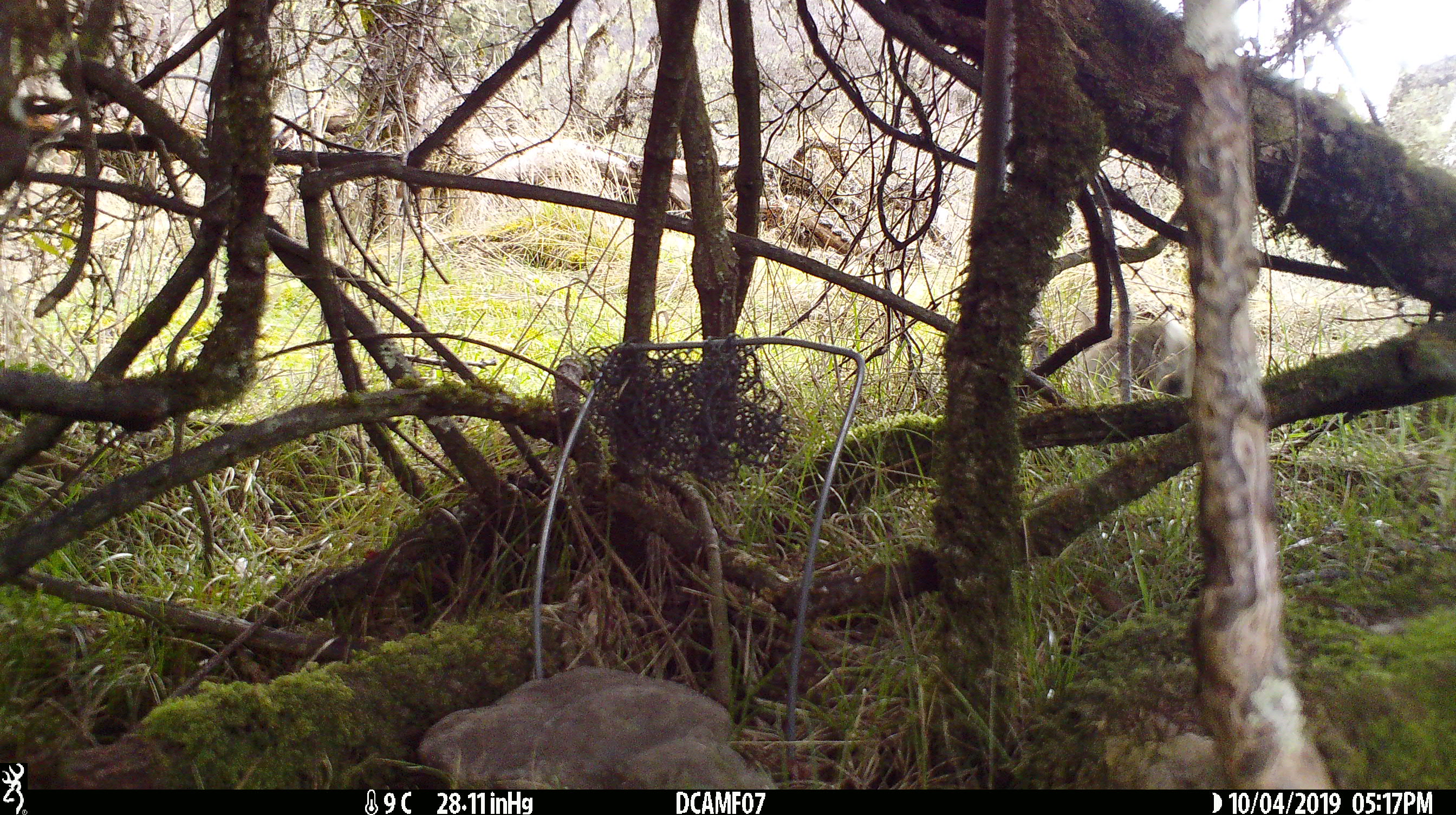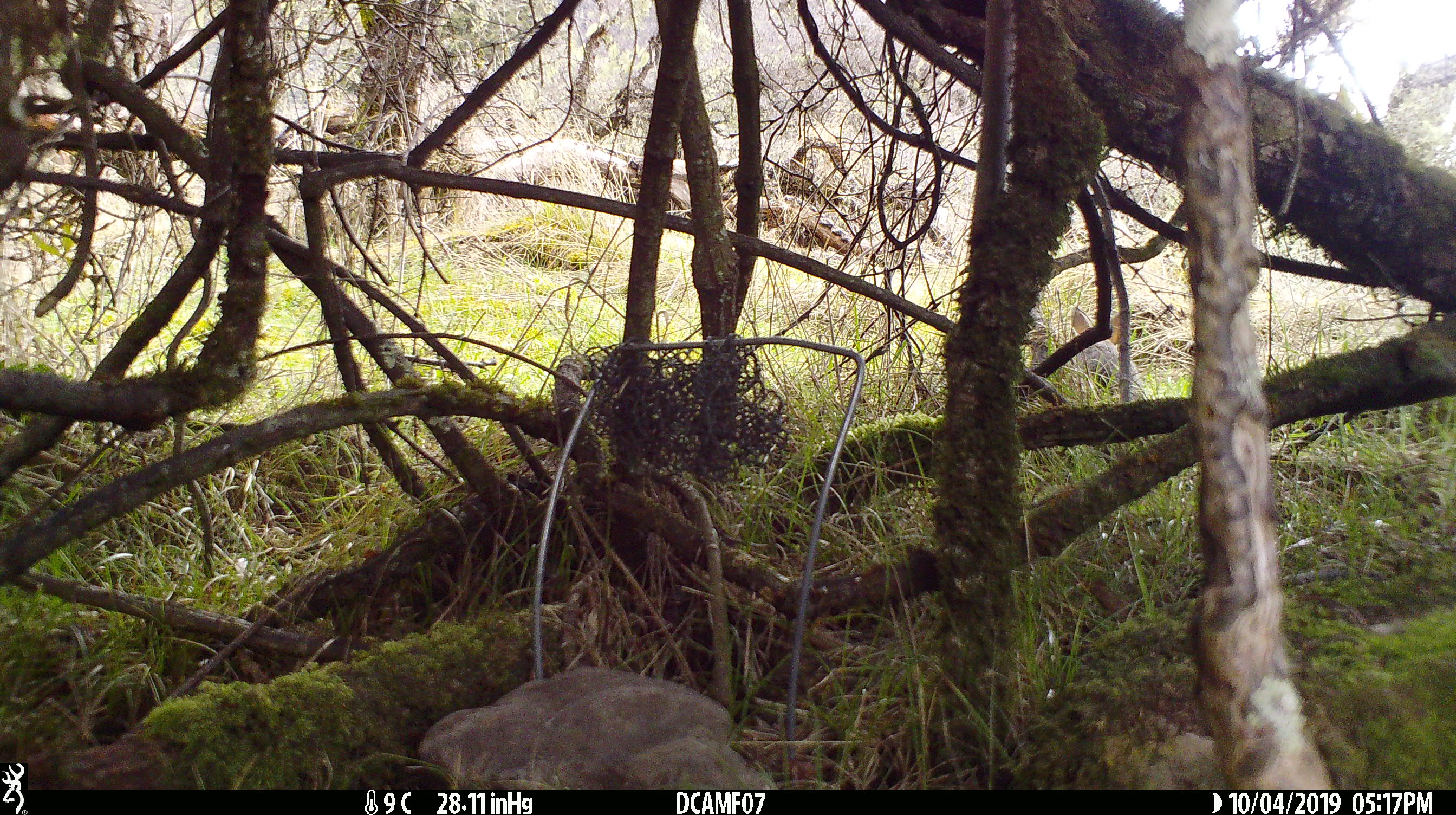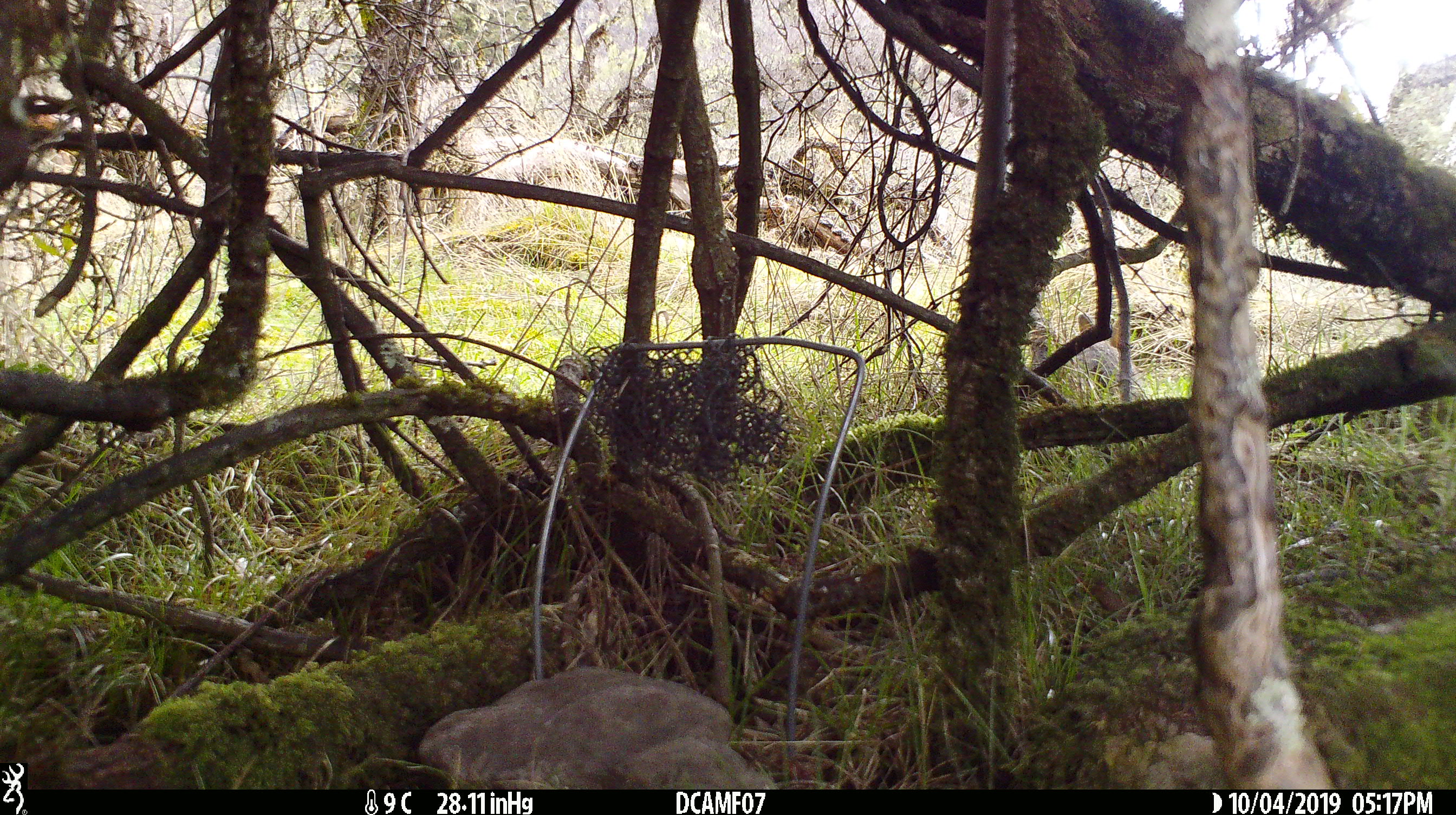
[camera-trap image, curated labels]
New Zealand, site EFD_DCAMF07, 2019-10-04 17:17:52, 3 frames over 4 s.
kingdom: Animalia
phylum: Chordata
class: Mammalia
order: Lagomorpha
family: Leporidae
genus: Oryctolagus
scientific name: Oryctolagus cuniculus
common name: european rabbit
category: rabbit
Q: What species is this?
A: Rabbit (european rabbit) (Oryctolagus cuniculus).